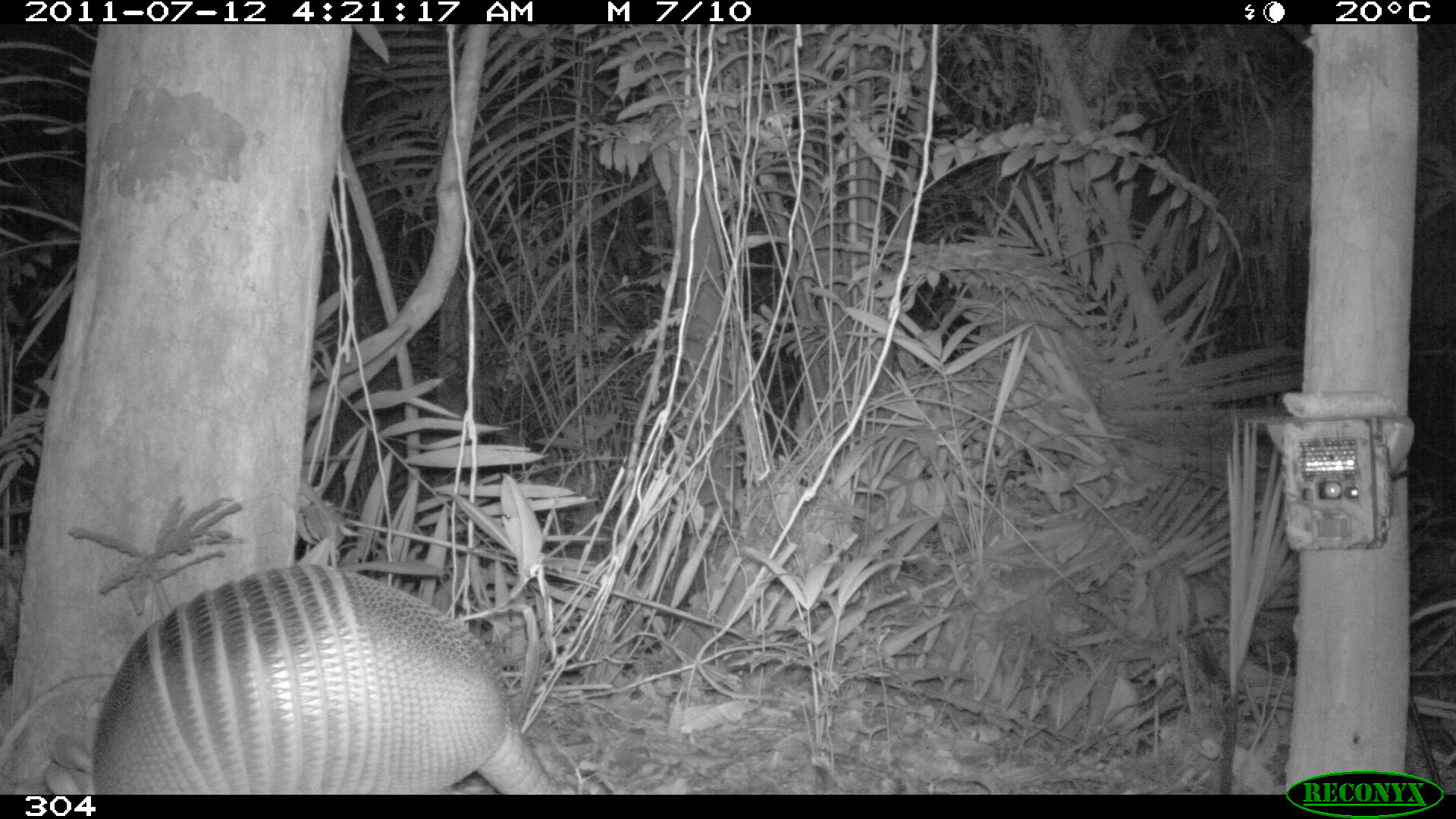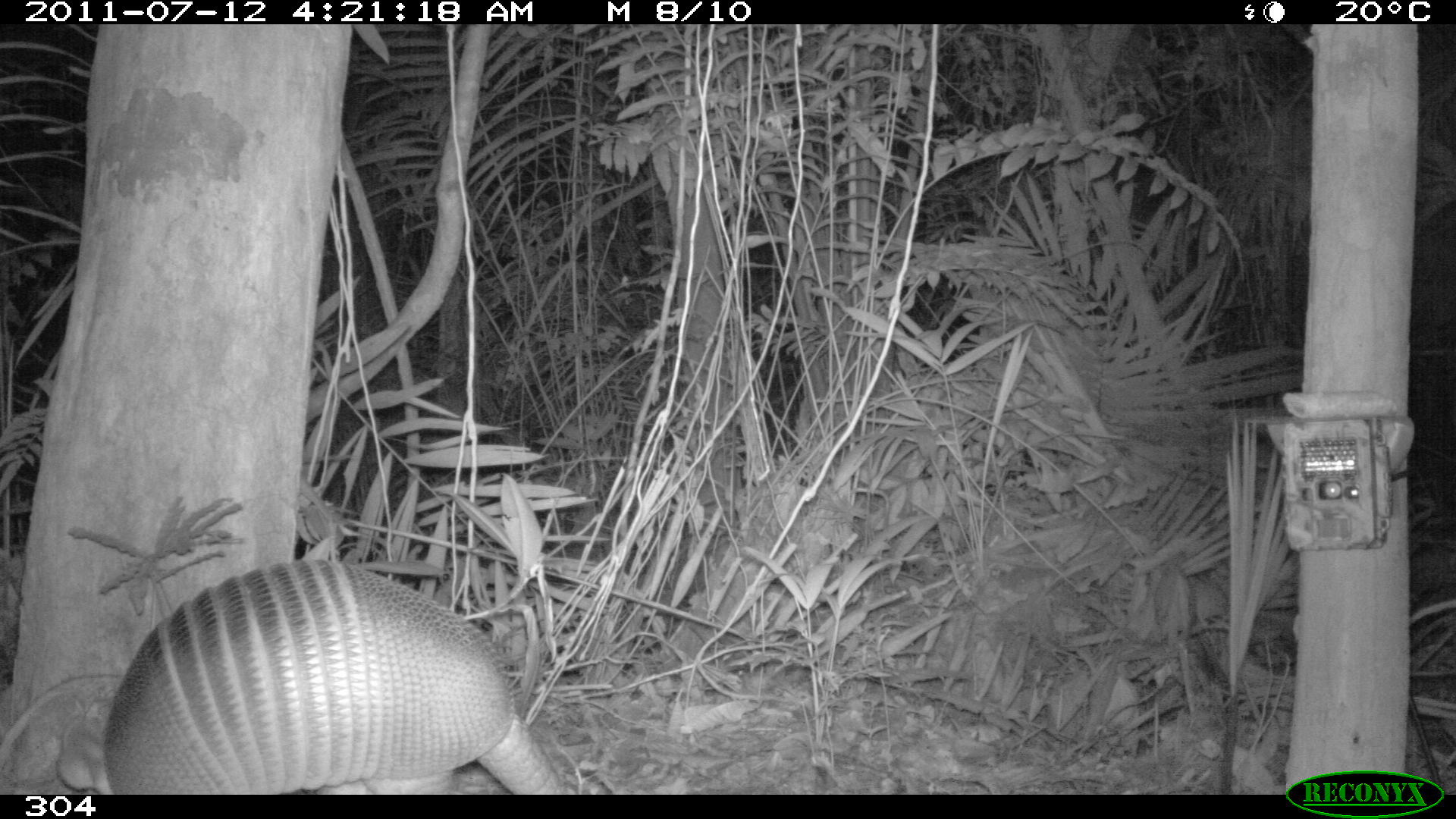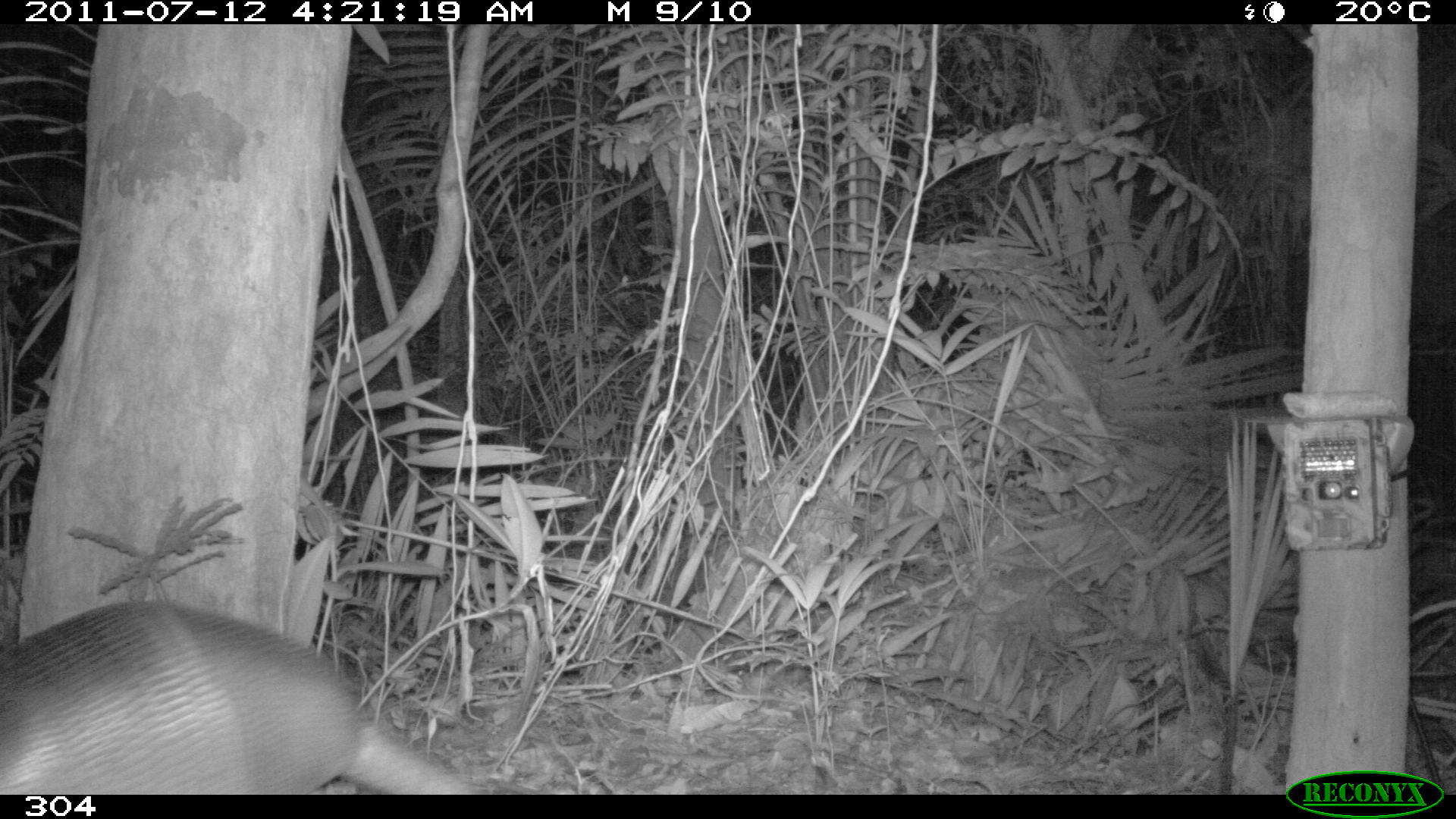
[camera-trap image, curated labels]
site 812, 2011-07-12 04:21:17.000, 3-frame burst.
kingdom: Animalia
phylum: Chordata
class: Mammalia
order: Cingulata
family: Dasypodidae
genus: Dasypus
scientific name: Dasypus novemcinctus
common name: nine-banded armadillo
Dasypus novemcinctus (nine-banded armadillo).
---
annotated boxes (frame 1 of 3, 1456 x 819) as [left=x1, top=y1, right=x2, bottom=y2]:
dasypus novemcinctus: [left=43, top=563, right=560, bottom=795]